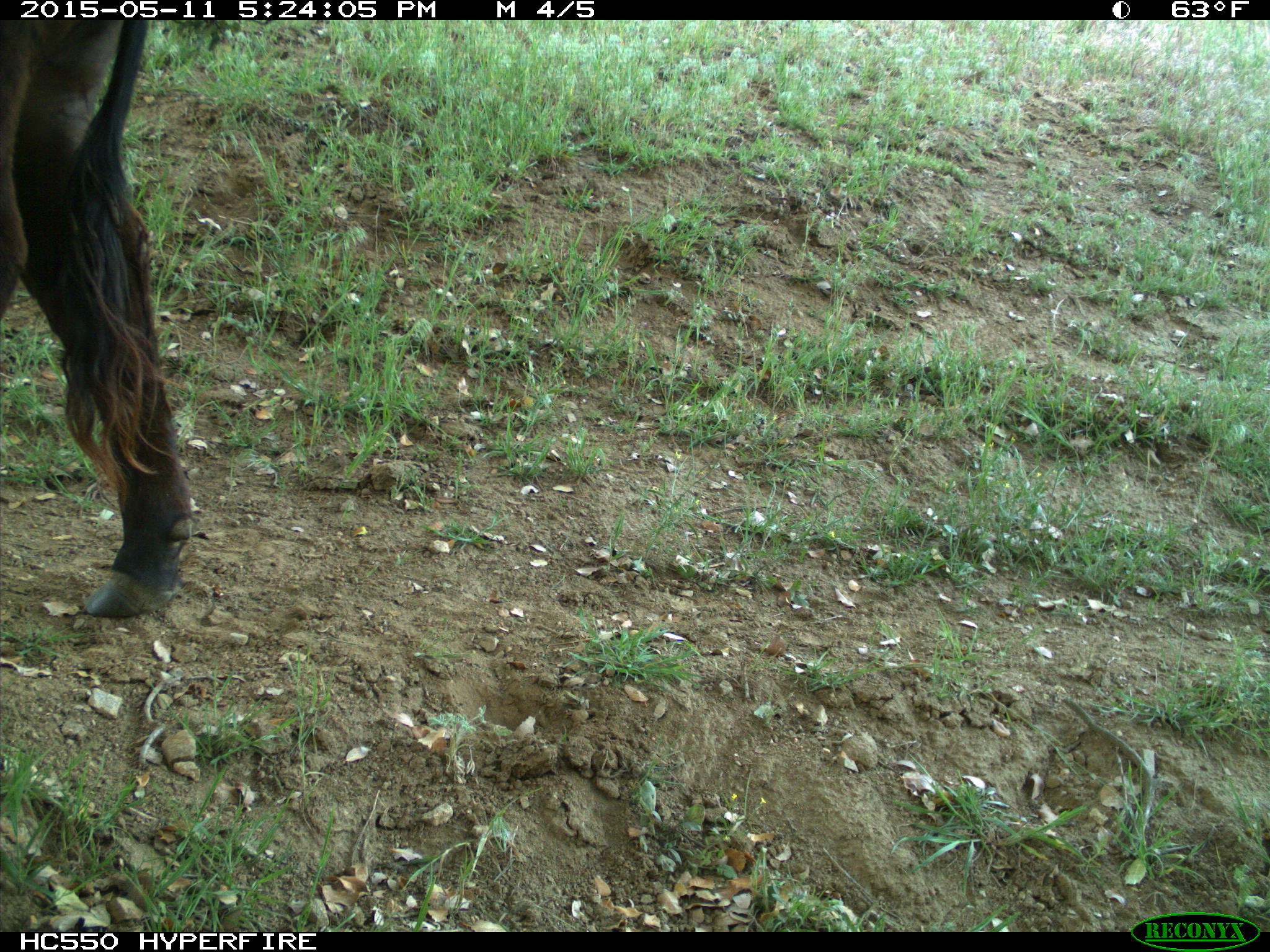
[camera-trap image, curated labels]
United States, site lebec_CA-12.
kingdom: Animalia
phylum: Chordata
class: Mammalia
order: Artiodactyla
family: Bovidae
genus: Bos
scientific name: Bos taurus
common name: domestic cow